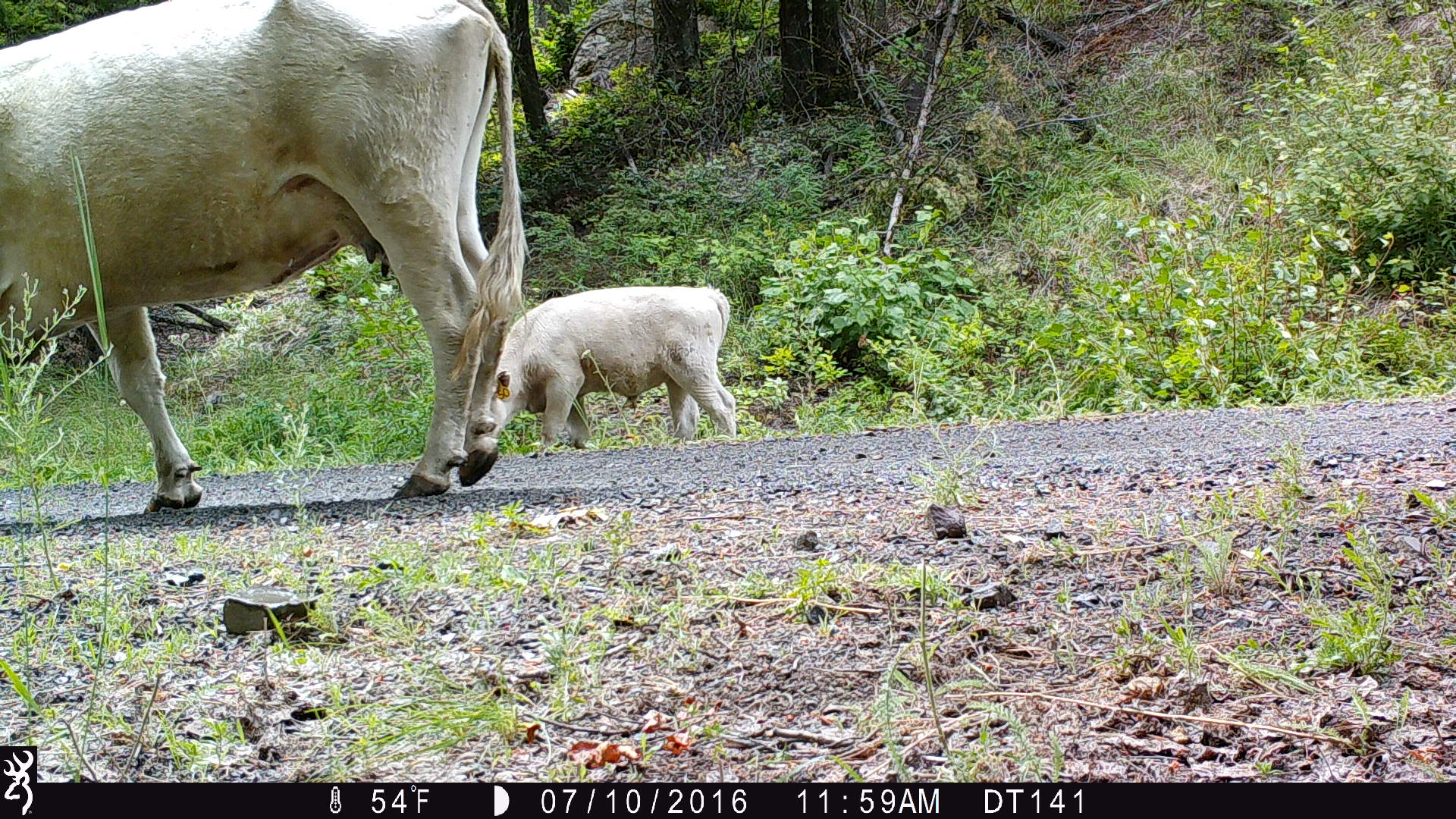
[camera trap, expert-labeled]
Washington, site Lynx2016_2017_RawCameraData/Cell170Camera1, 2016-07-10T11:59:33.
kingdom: Animalia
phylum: Chordata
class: Mammalia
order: Artiodactyla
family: Bovidae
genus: Bos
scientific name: Bos taurus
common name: domestic cattle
Domestic cattle (Bos taurus). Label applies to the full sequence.